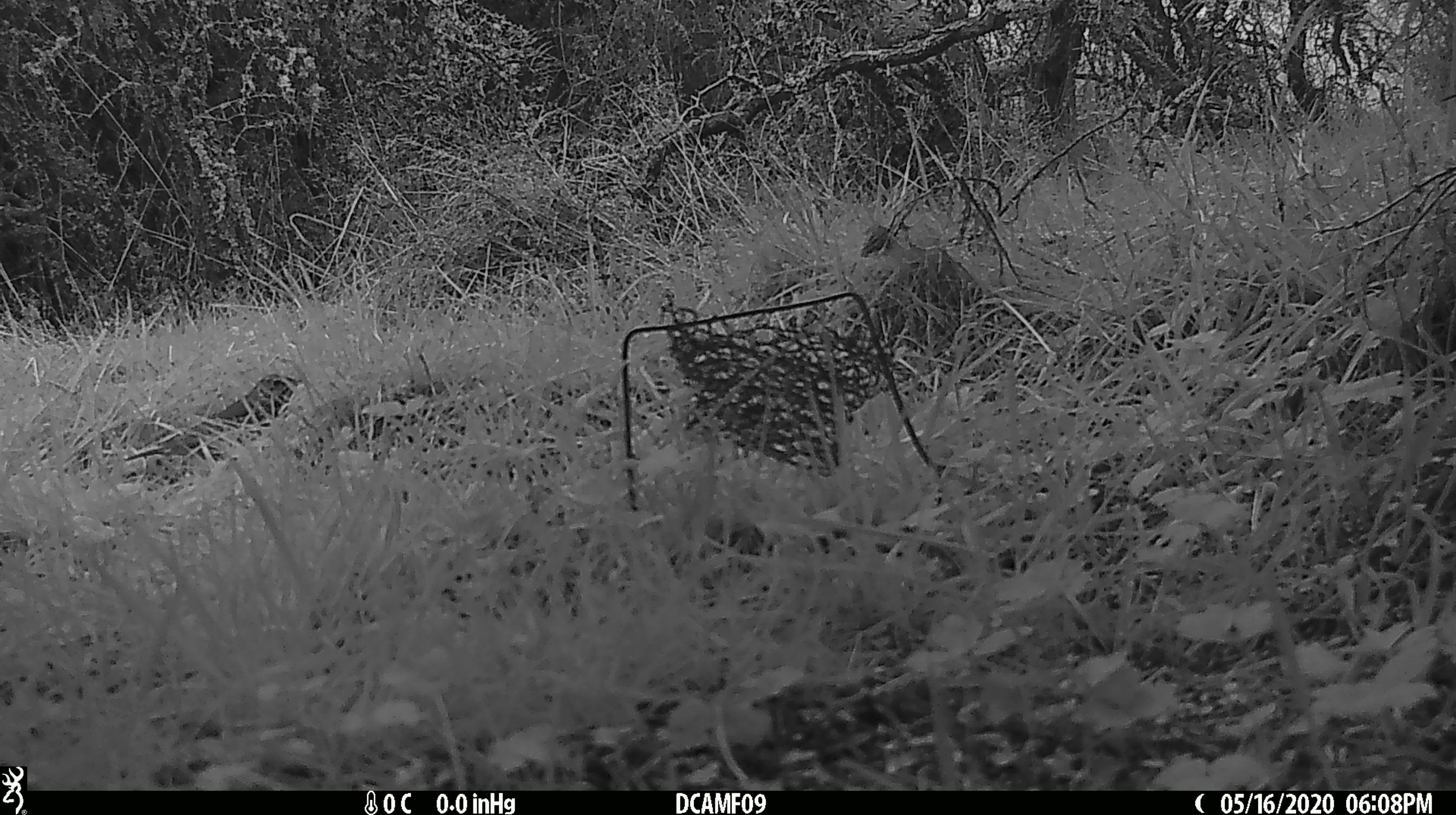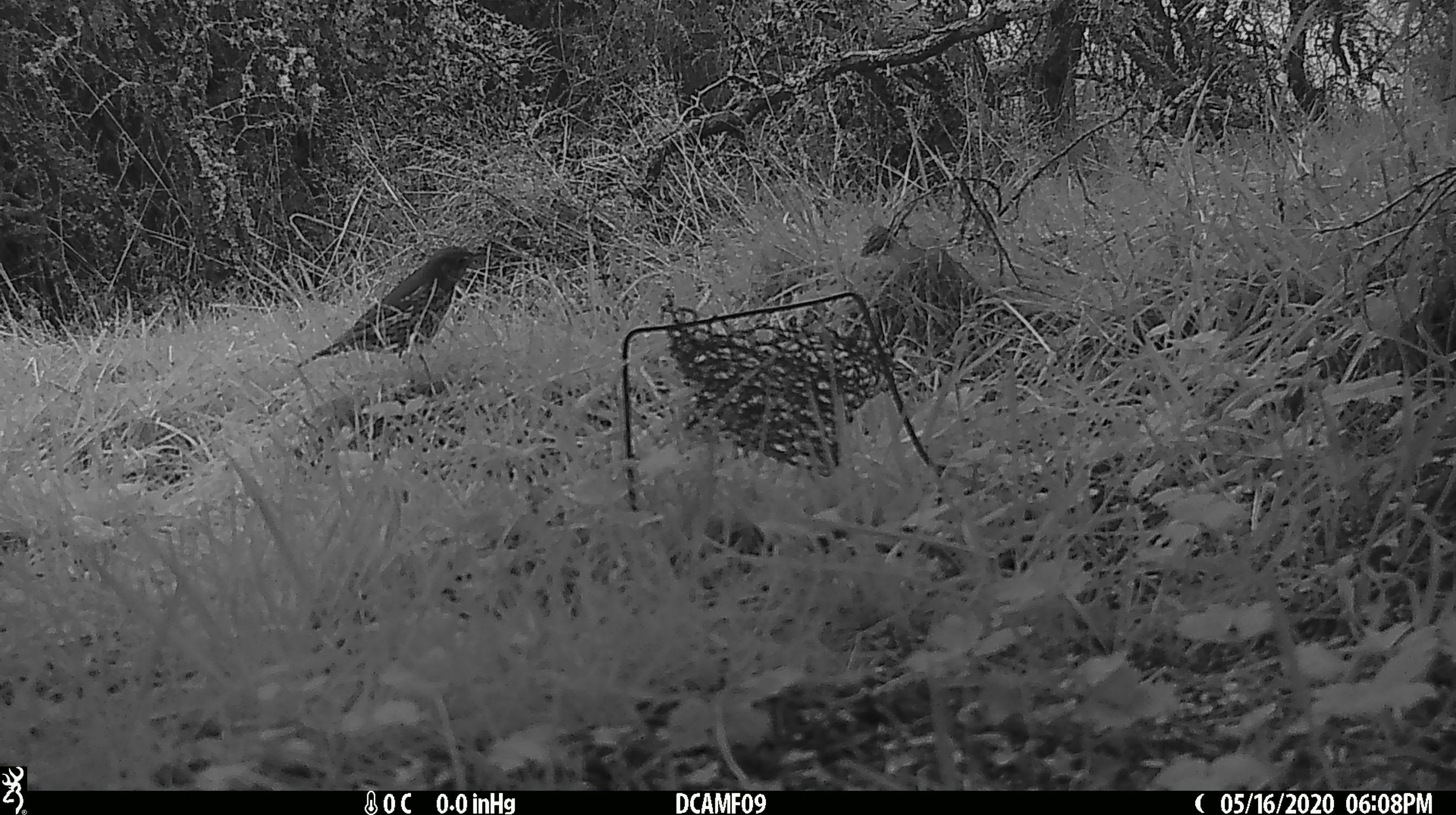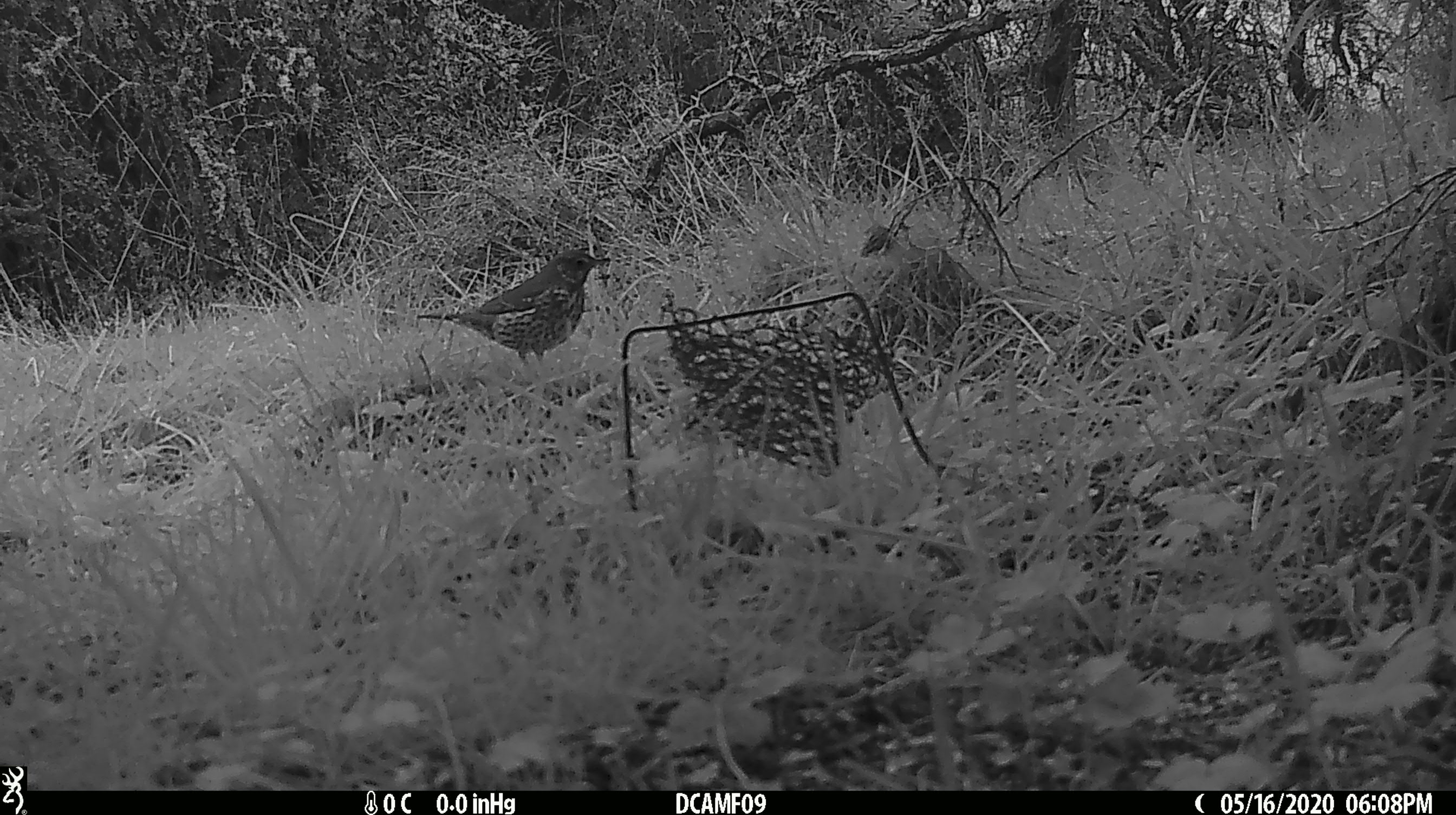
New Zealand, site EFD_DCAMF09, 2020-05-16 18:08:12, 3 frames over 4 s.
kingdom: Animalia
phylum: Chordata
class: Aves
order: Passeriformes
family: Turdidae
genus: Turdus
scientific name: Turdus philomelos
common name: song thrush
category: thrush